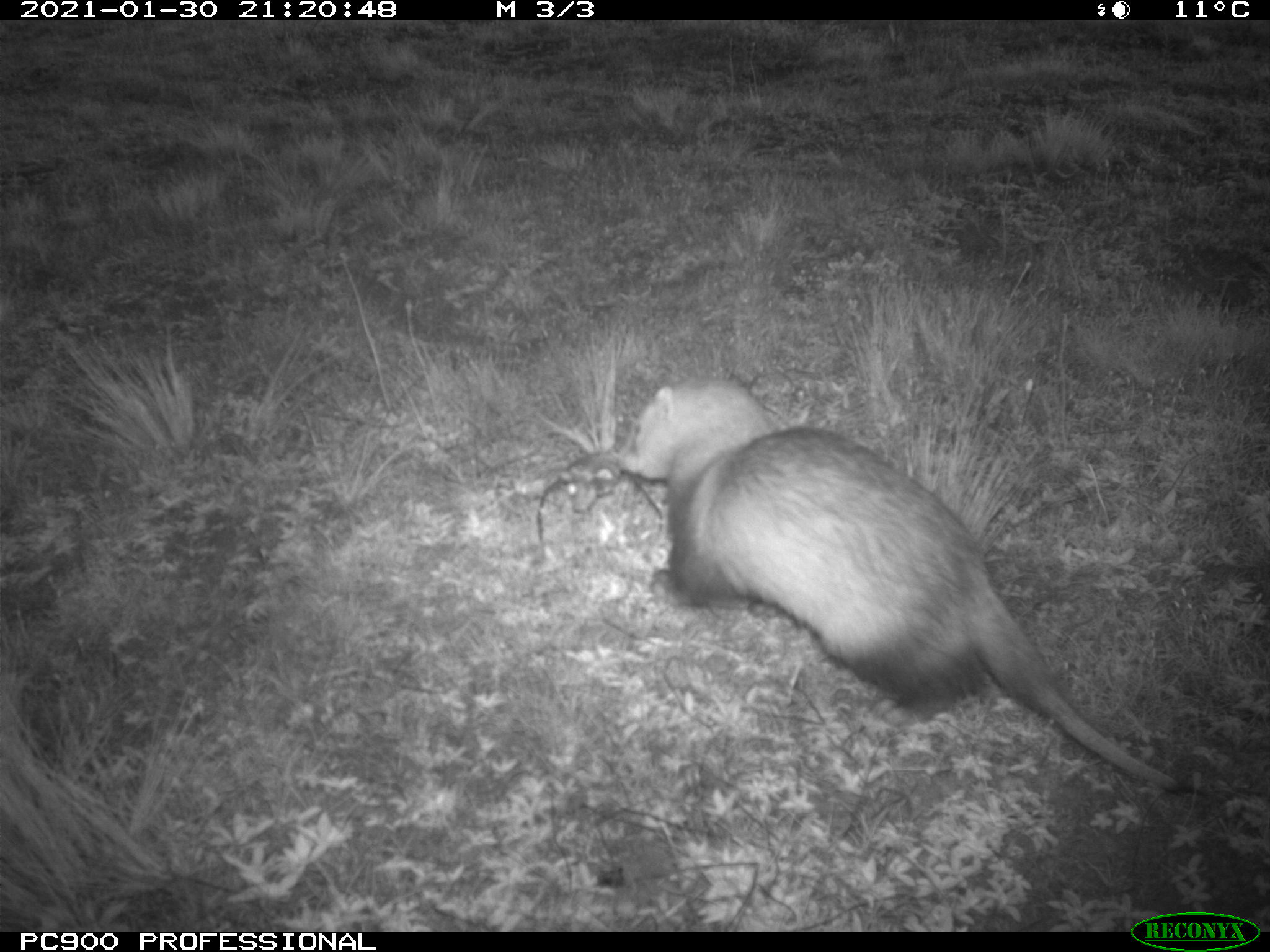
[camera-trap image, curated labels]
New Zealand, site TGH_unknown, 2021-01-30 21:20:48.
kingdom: Animalia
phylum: Chordata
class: Mammalia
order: Carnivora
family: Mustelidae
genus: Mustela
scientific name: Mustela furo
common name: ferret